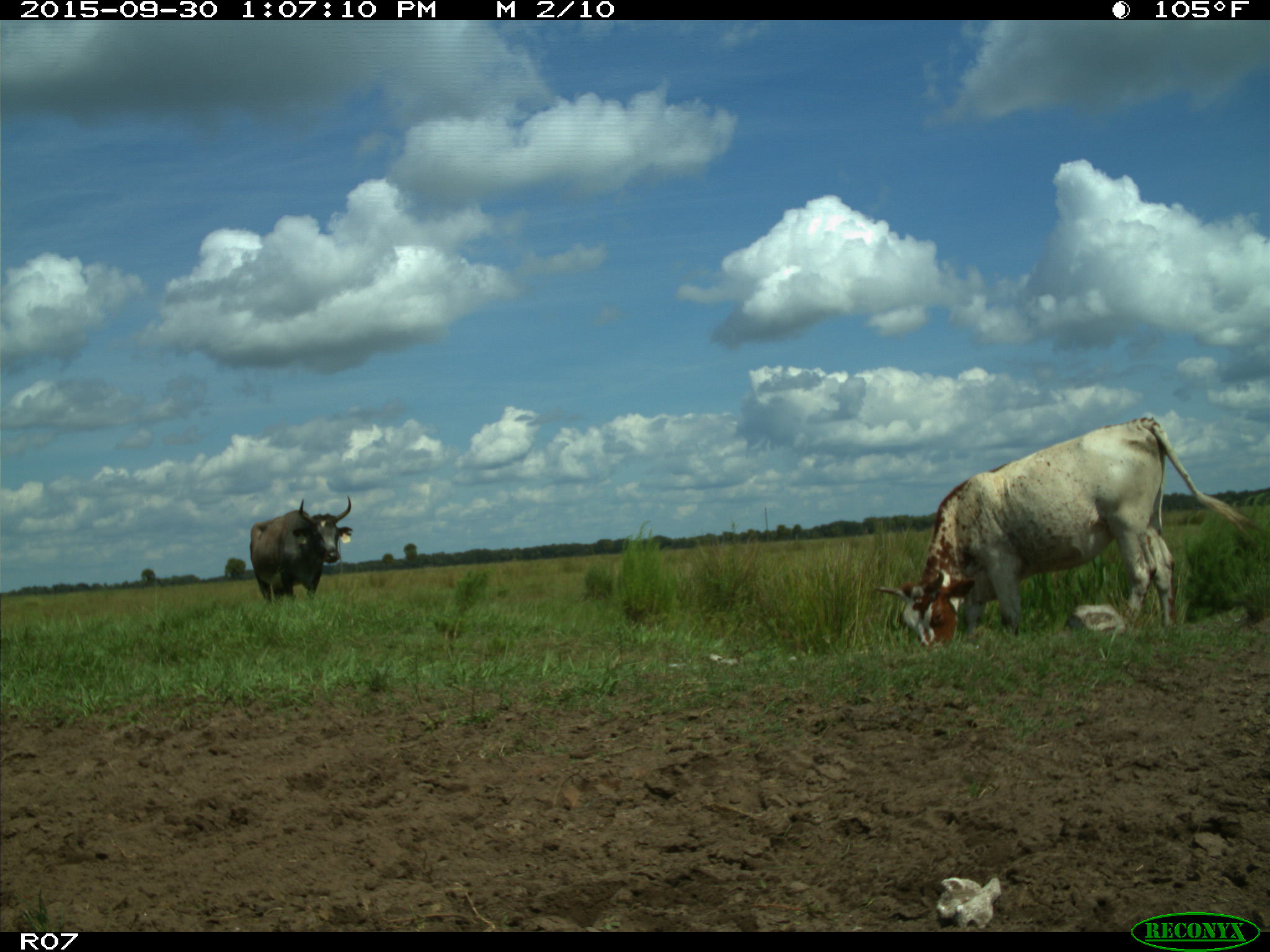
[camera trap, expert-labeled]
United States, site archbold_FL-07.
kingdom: Animalia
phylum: Chordata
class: Mammalia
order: Artiodactyla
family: Bovidae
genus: Bos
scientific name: Bos taurus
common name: domestic cow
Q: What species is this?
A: Bos taurus (domestic cow).